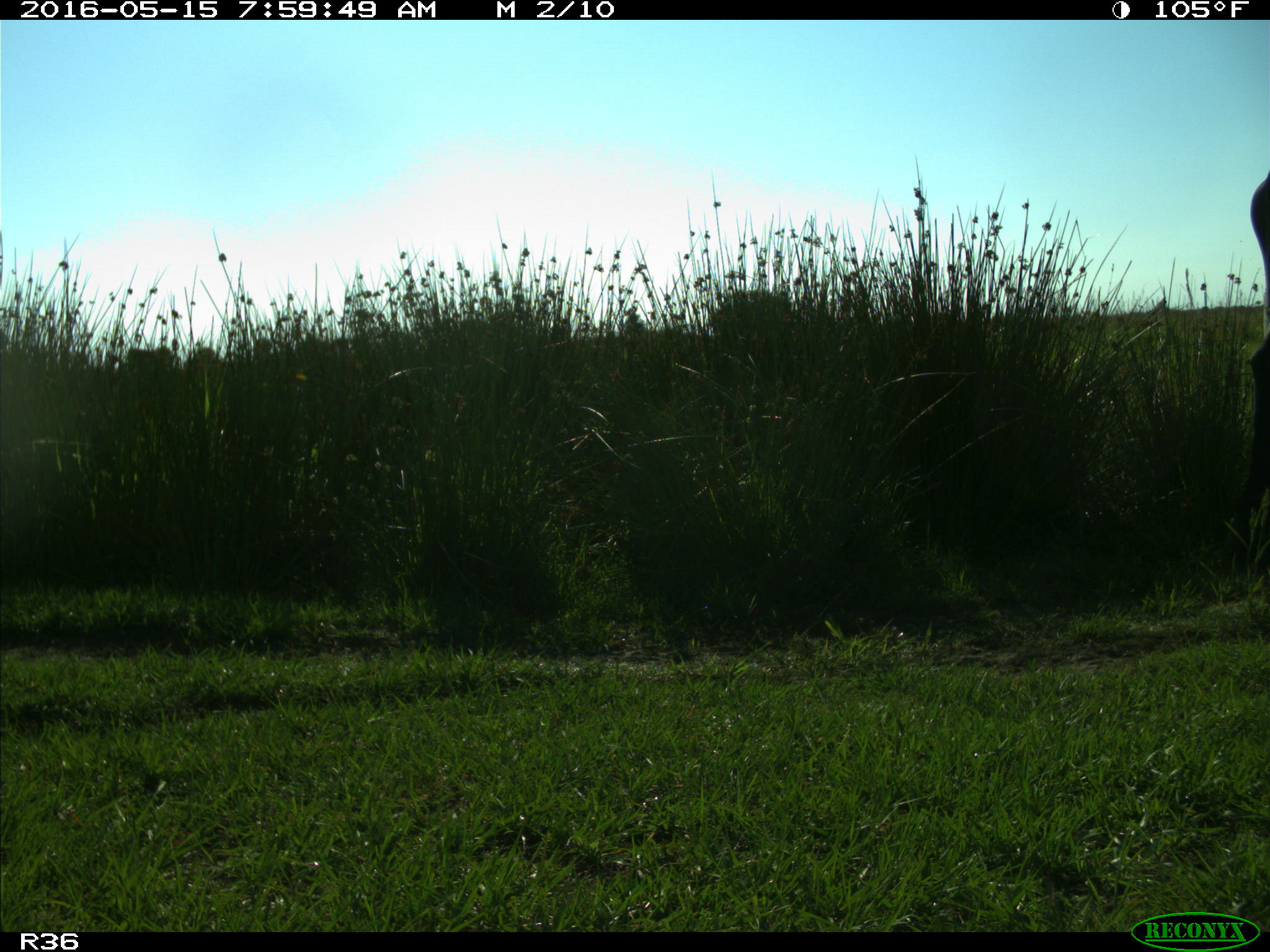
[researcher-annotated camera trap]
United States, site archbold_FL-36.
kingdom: Animalia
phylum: Chordata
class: Mammalia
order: Artiodactyla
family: Bovidae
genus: Bos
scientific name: Bos taurus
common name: domestic cow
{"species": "Bos taurus (domestic cow)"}